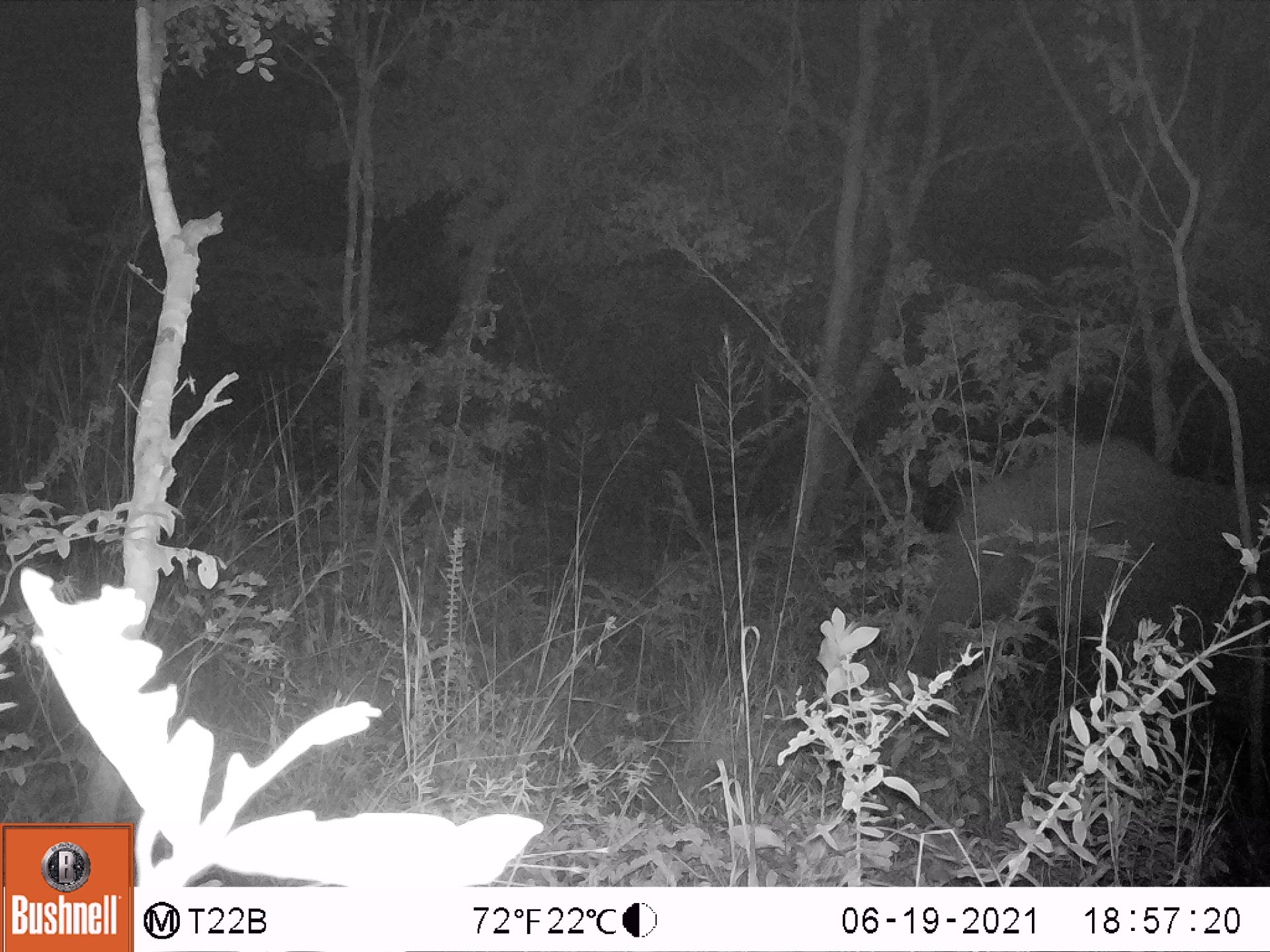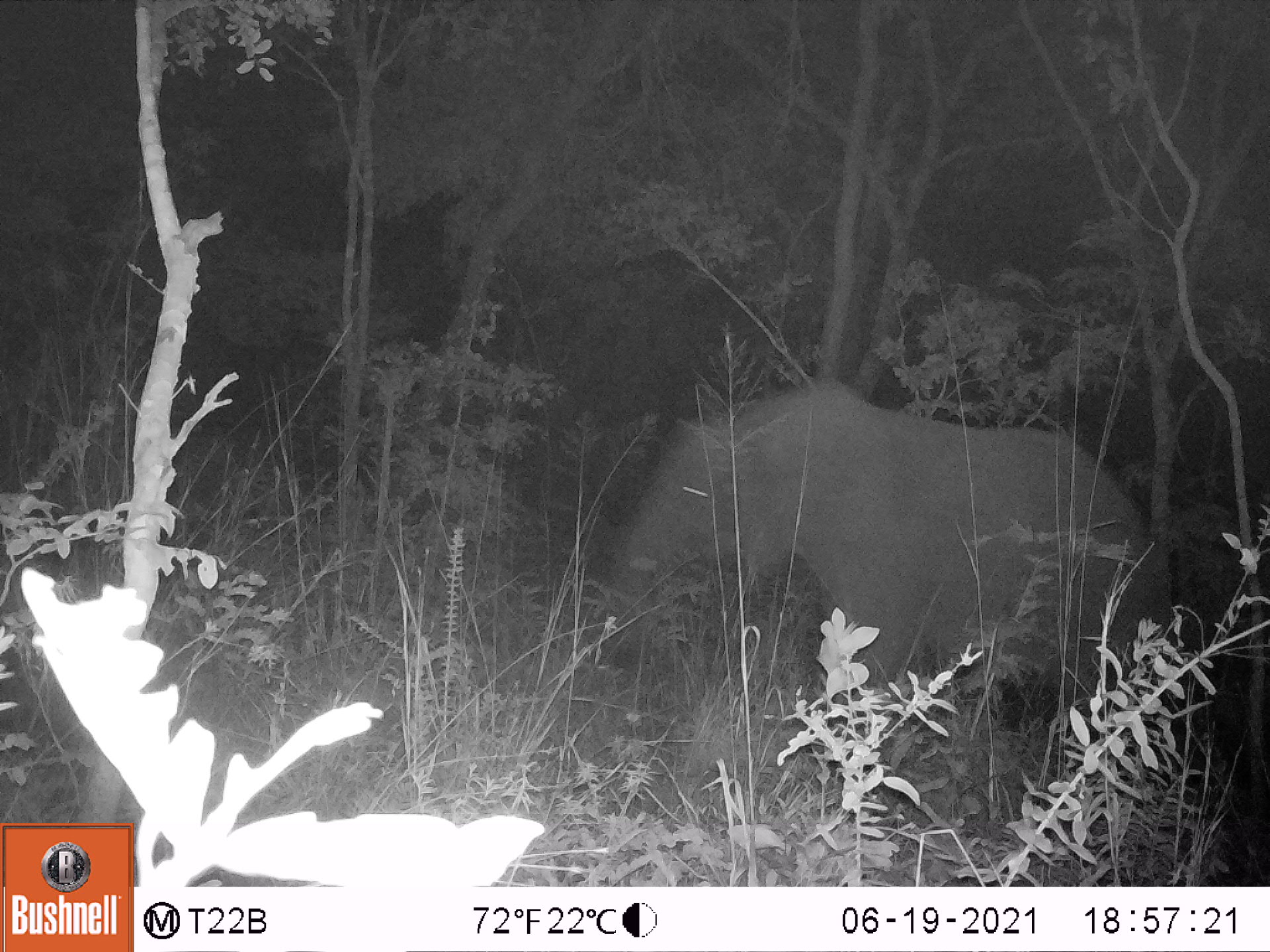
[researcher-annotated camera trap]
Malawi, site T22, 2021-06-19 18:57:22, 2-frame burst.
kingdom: Animalia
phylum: Chordata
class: Mammalia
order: Proboscidea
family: Elephantidae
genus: Loxodonta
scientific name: Loxodonta africana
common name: african savanna elephant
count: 1